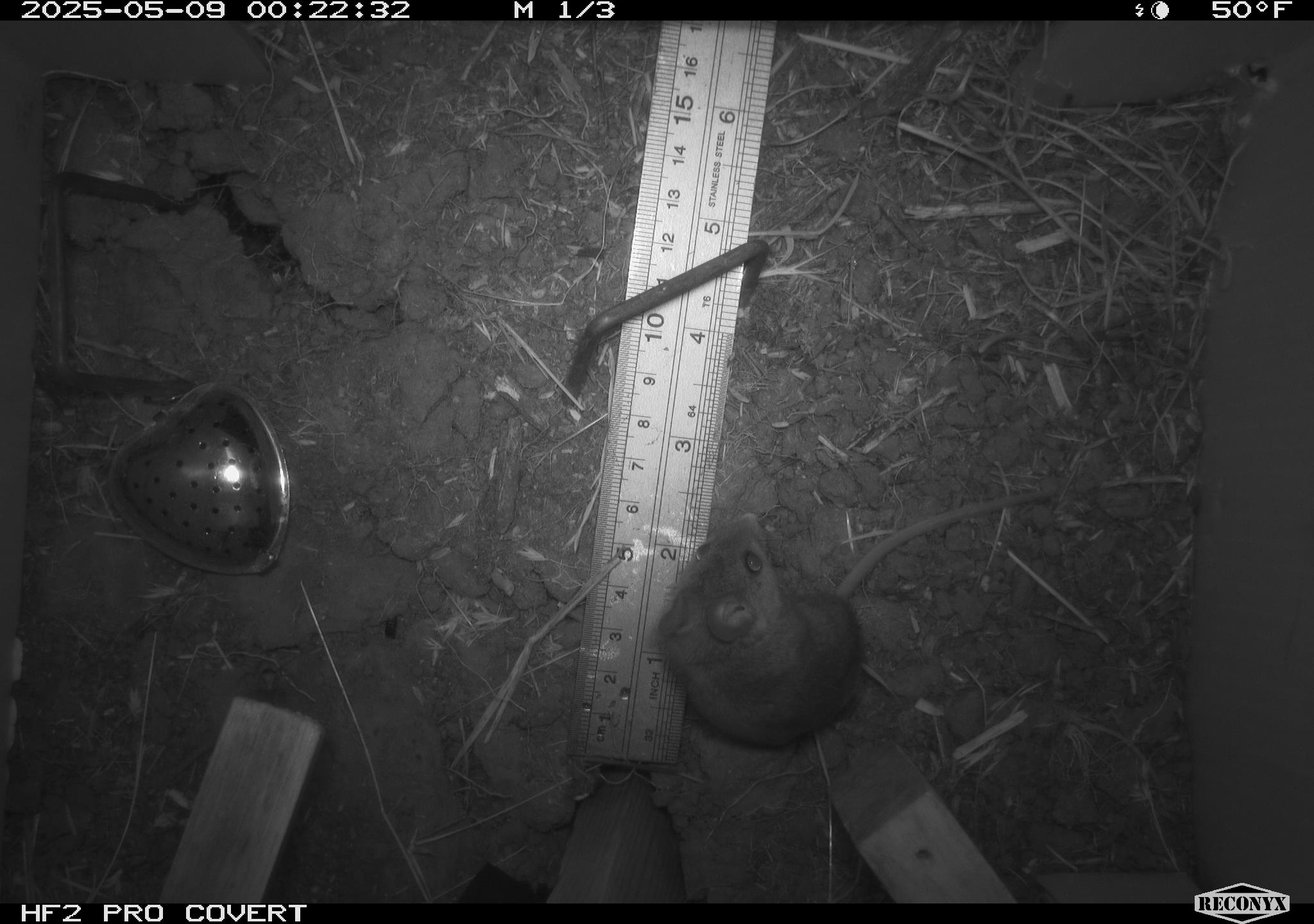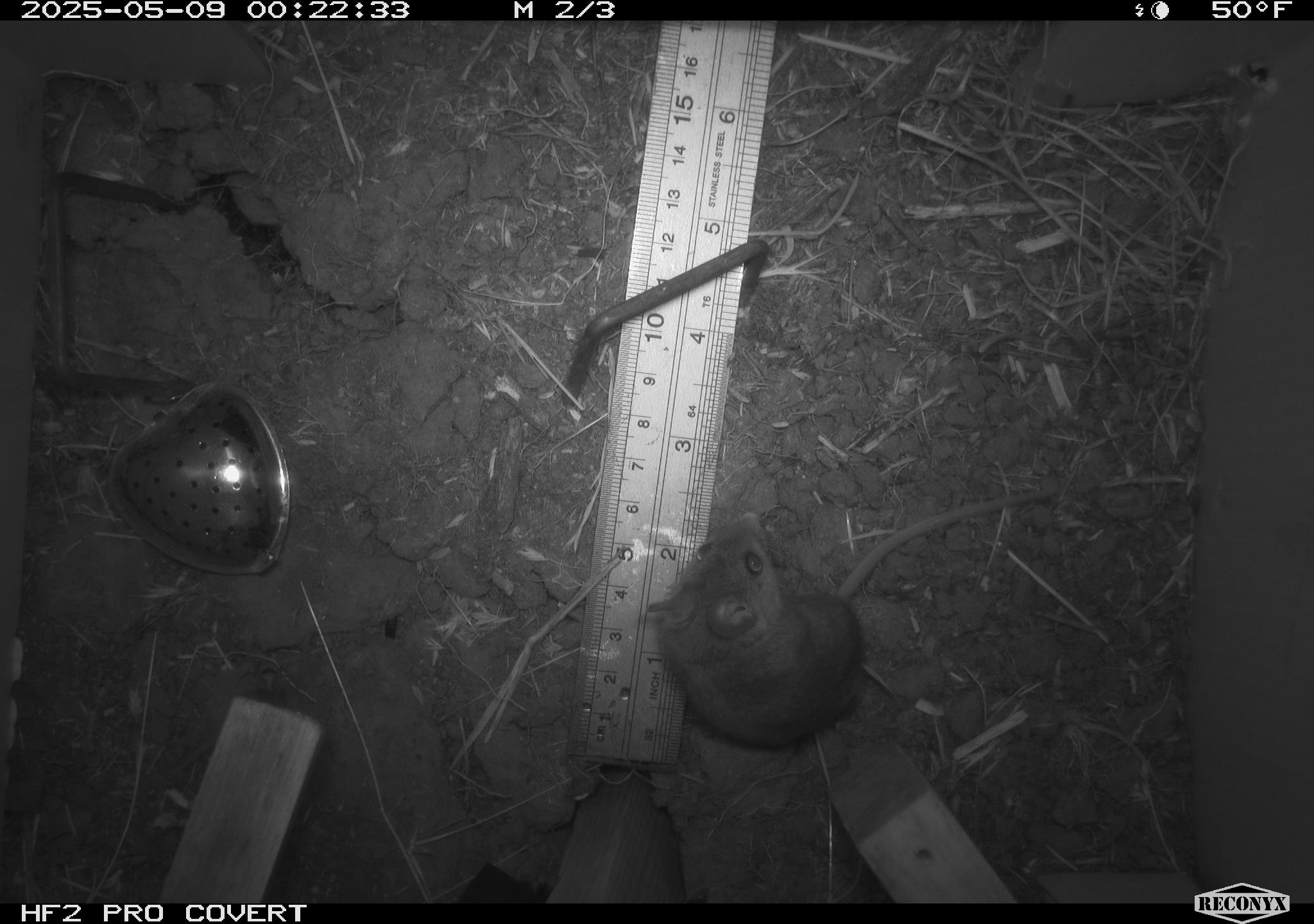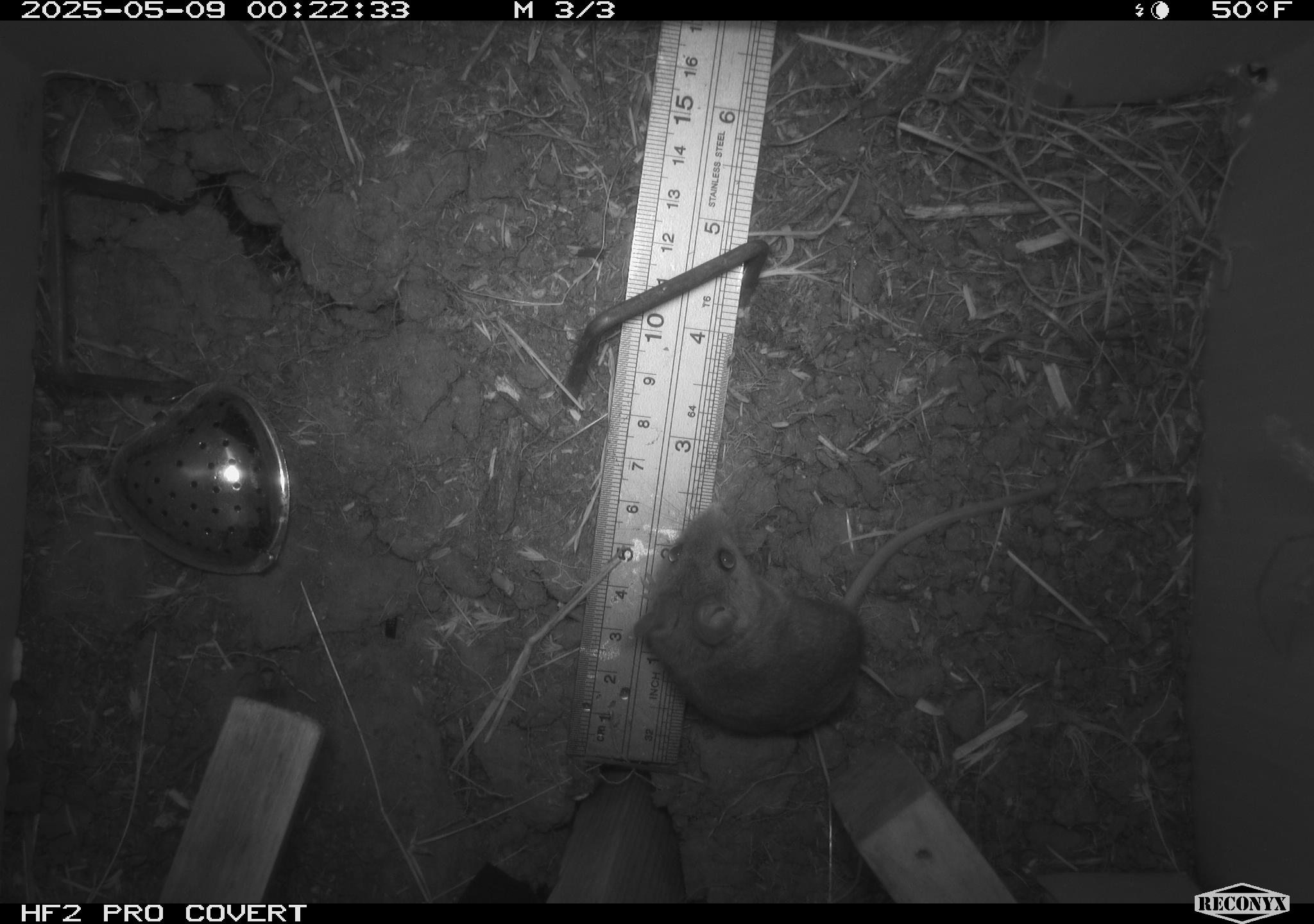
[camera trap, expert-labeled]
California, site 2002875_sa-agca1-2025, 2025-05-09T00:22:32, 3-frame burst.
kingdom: Animalia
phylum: Arthropoda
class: Arachnida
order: Araneae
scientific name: Araneae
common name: spider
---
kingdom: Animalia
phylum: Chordata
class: Mammalia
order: Rodentia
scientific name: Rodentia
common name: mouse species